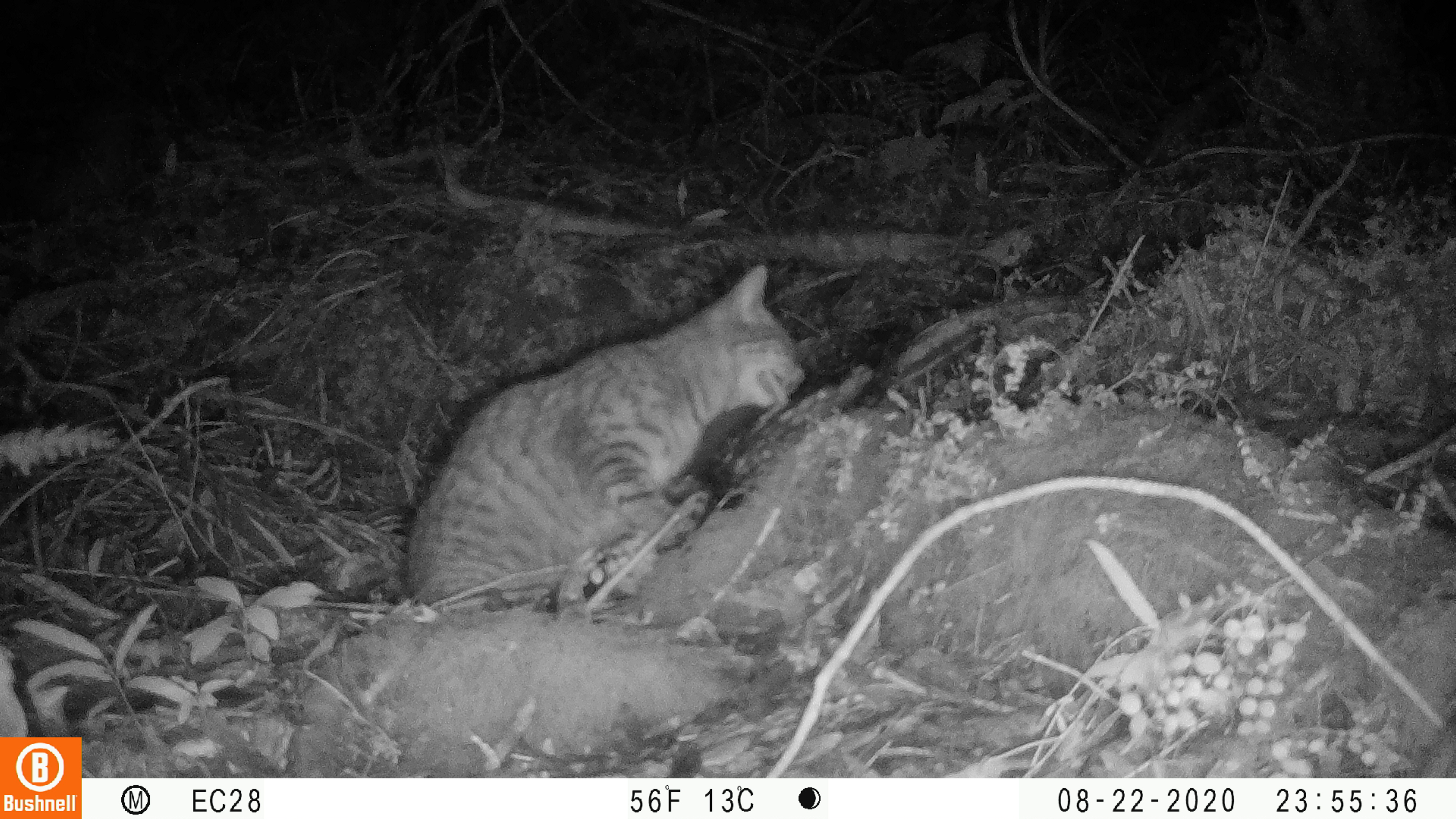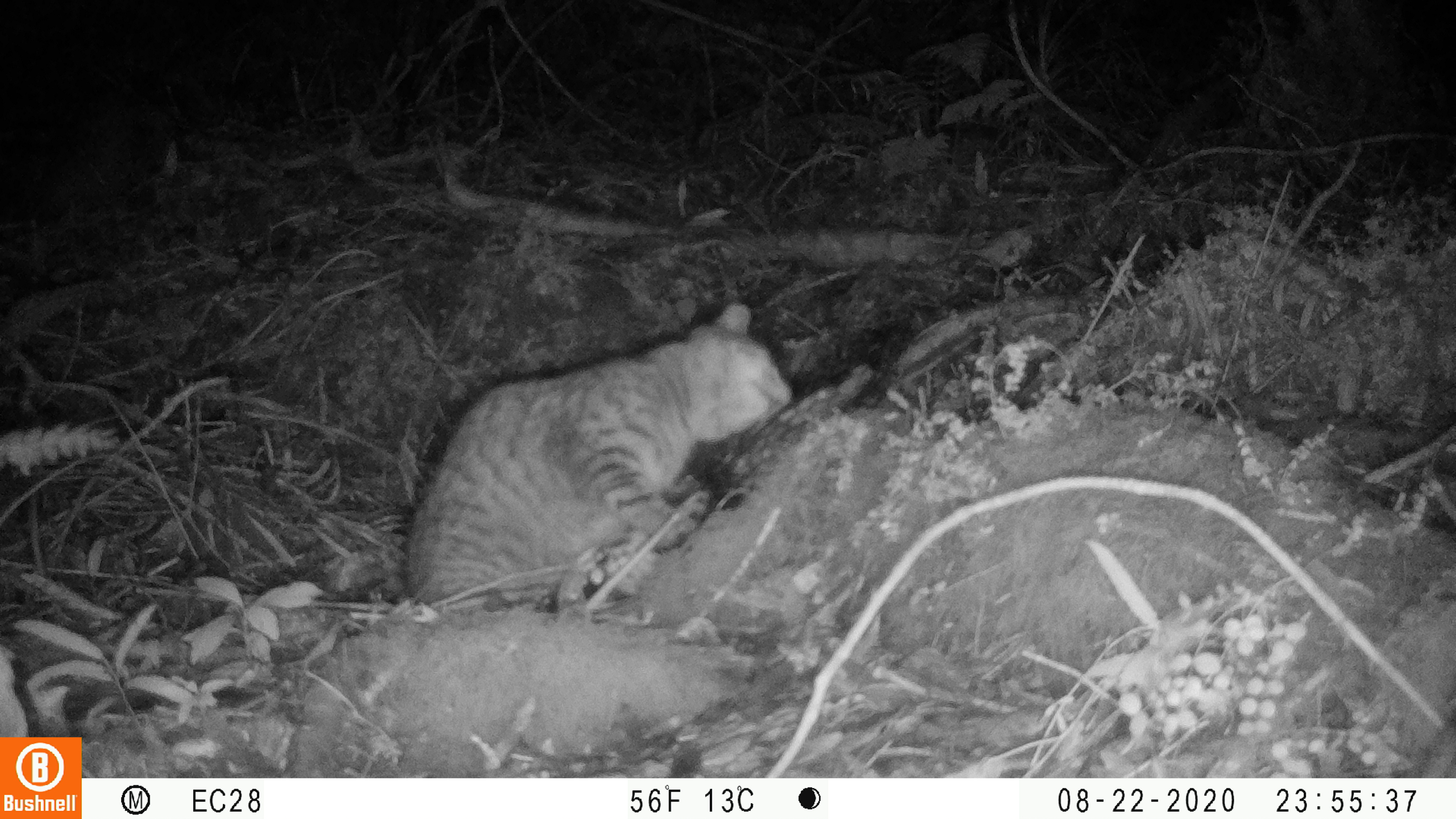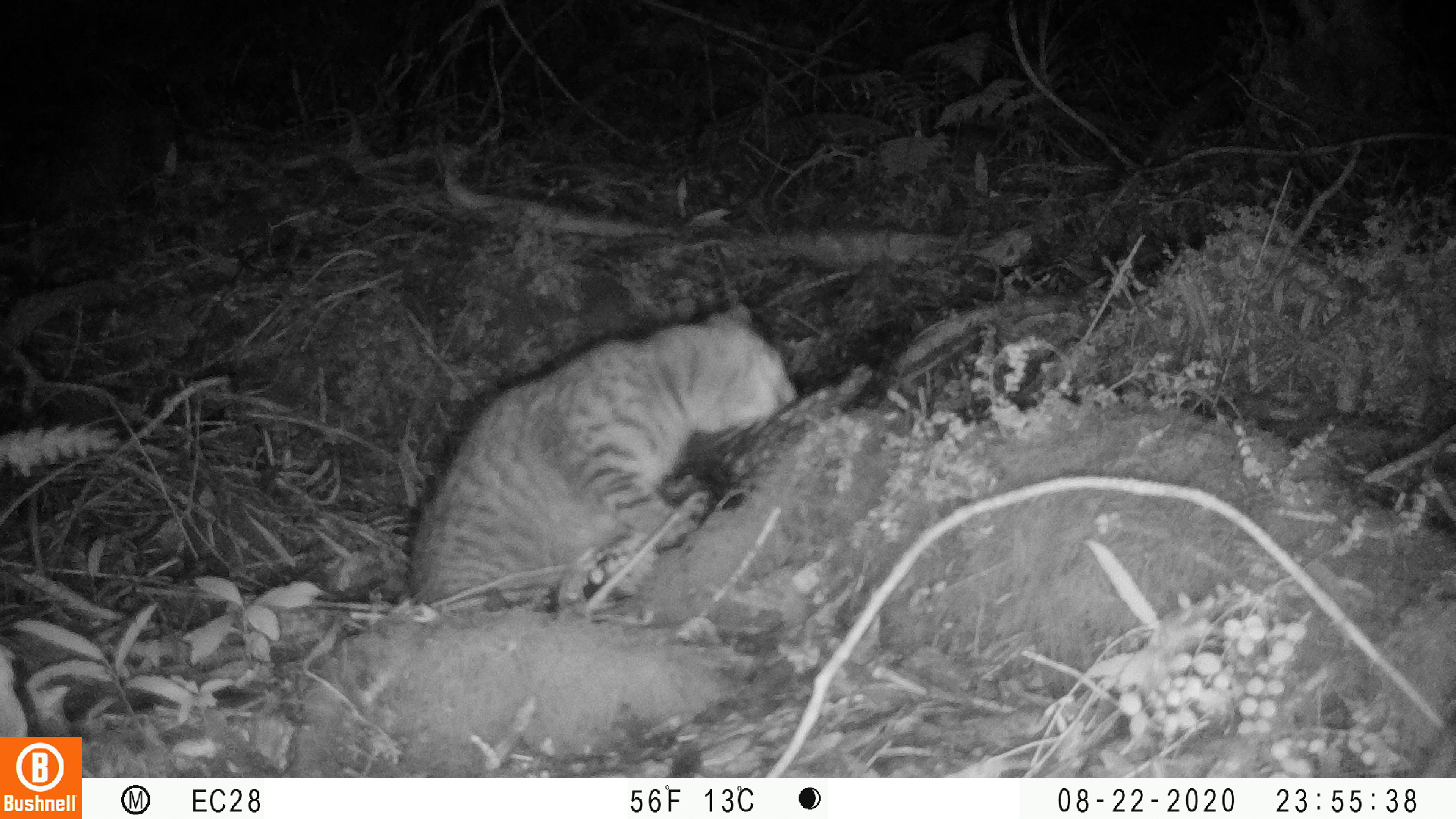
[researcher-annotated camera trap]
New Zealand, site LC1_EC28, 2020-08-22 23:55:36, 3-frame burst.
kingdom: Animalia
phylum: Chordata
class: Mammalia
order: Carnivora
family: Felidae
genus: Felis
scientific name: Felis catus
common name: domestic cat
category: cat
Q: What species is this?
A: Cat (domestic cat) (Felis catus).